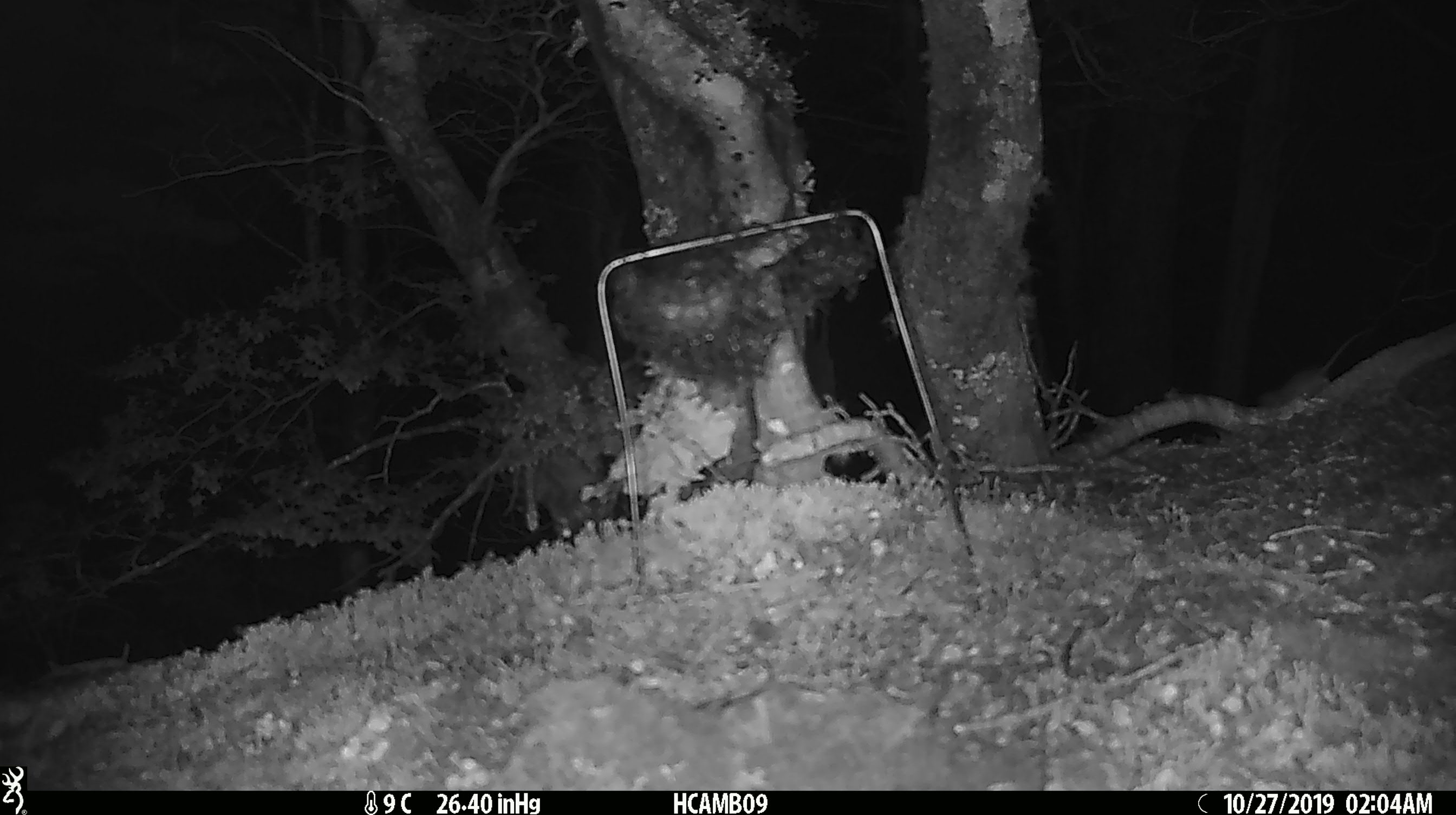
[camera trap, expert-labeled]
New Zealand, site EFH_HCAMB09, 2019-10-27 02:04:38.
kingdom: Animalia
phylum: Chordata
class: Mammalia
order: Rodentia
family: Muridae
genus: Mus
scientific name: Mus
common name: mouse